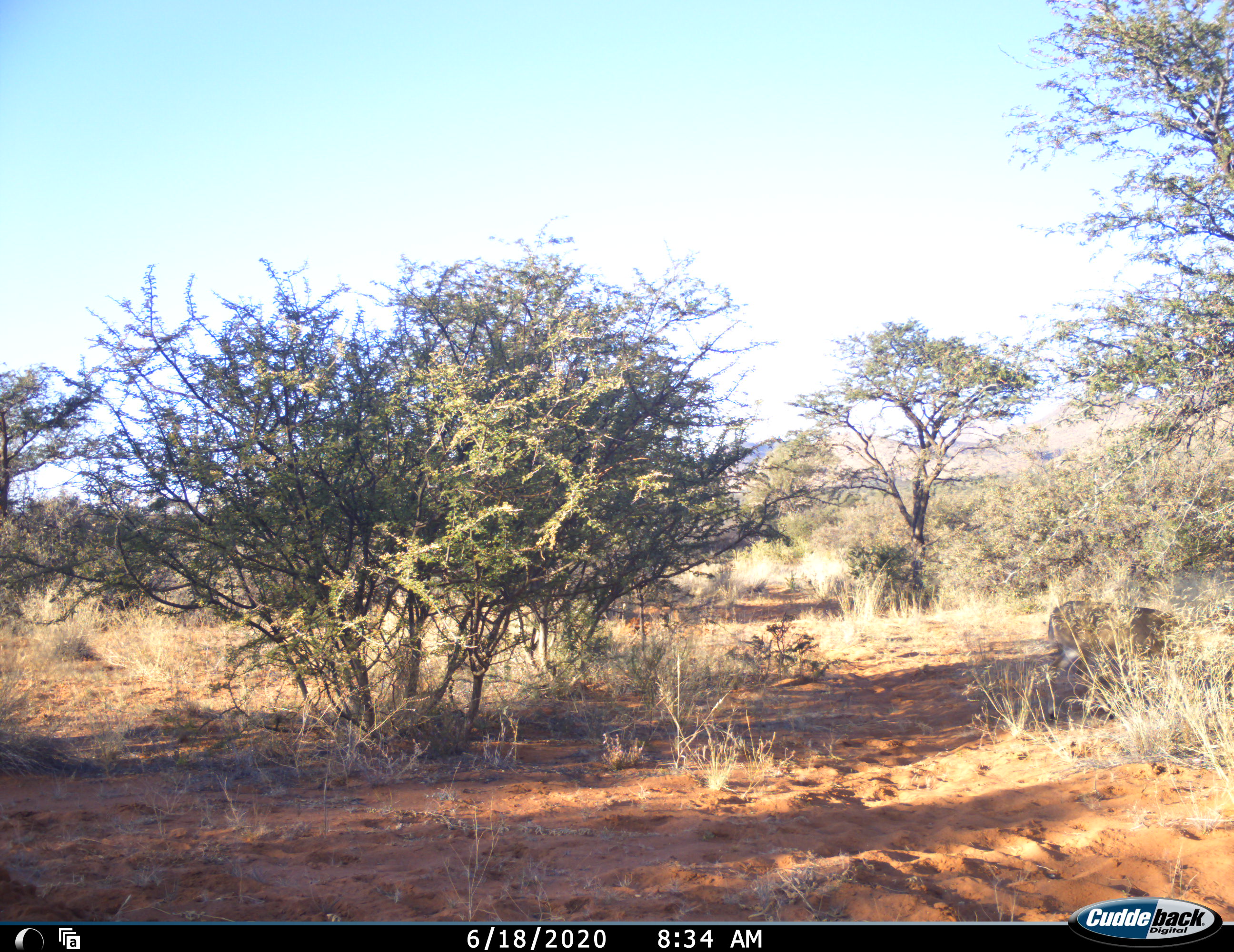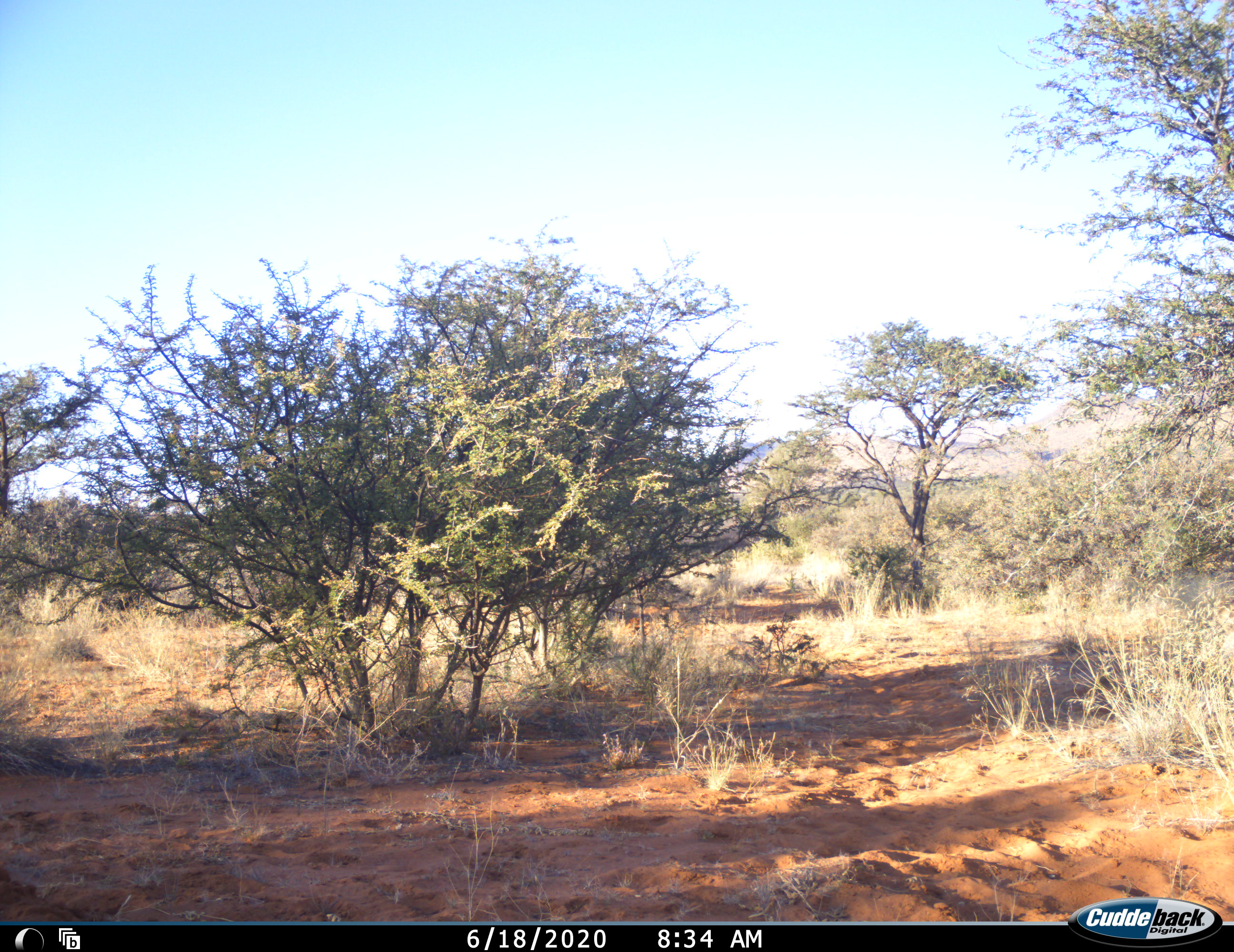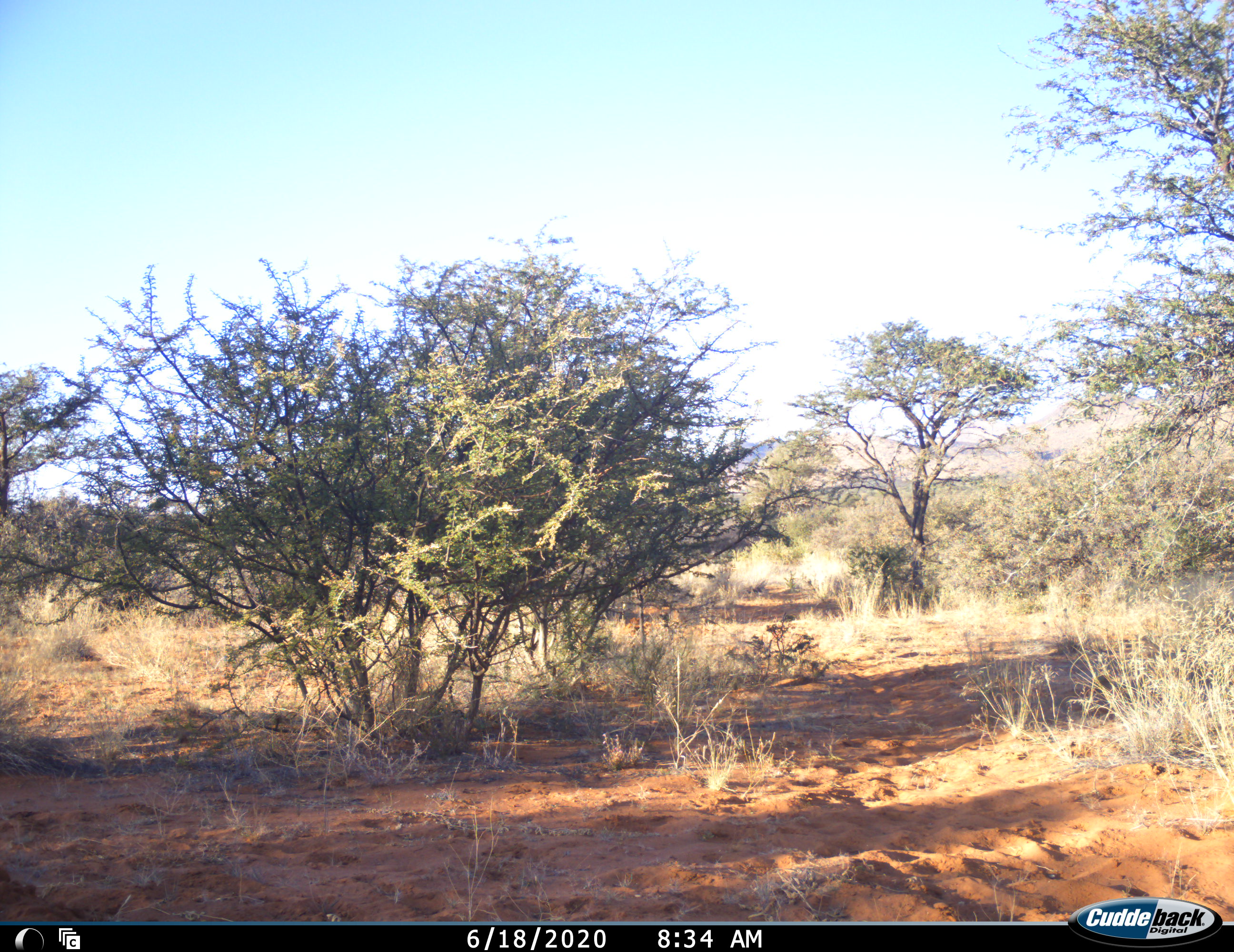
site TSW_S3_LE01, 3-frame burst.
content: unidentified animal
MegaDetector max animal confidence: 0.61